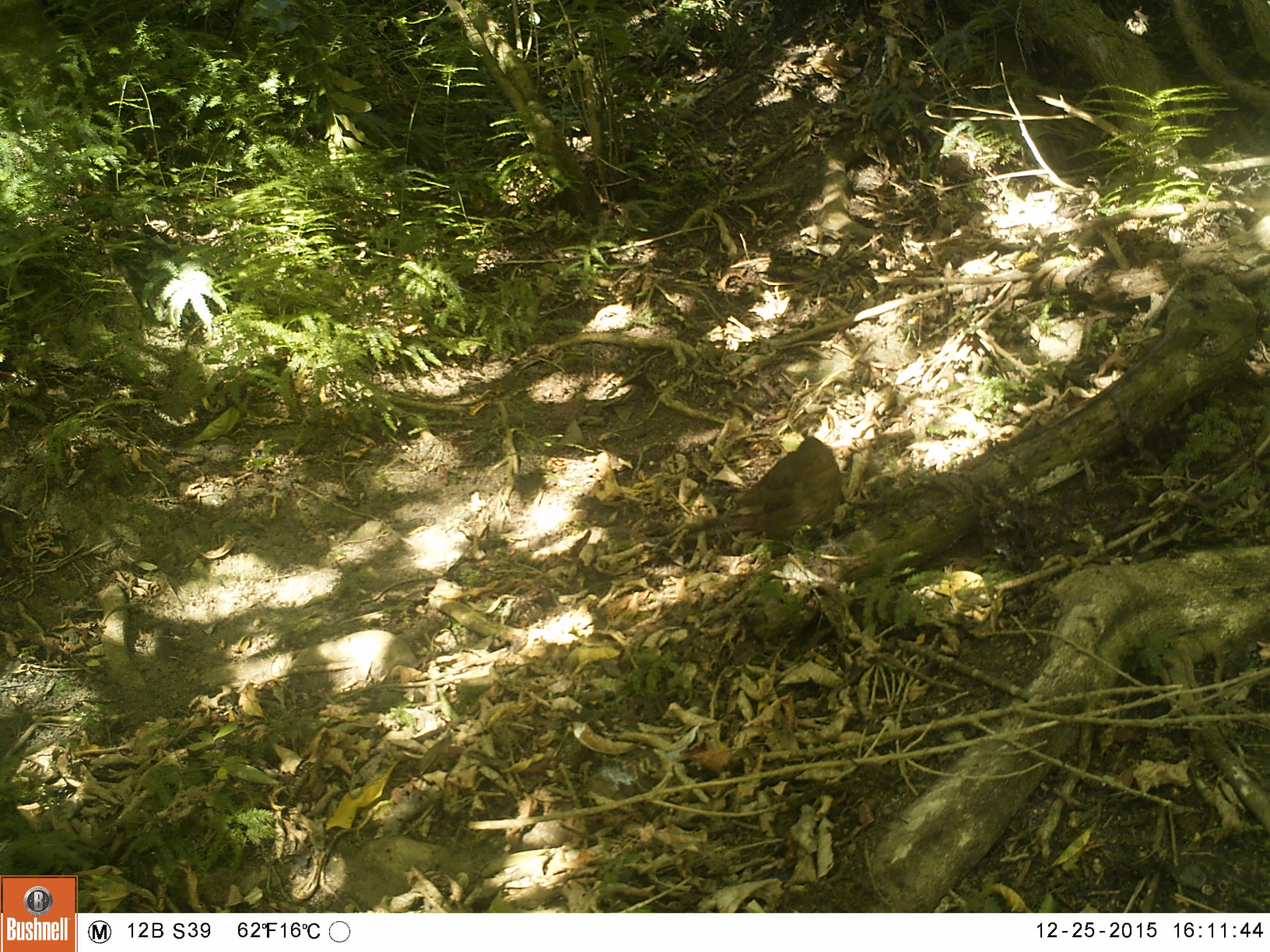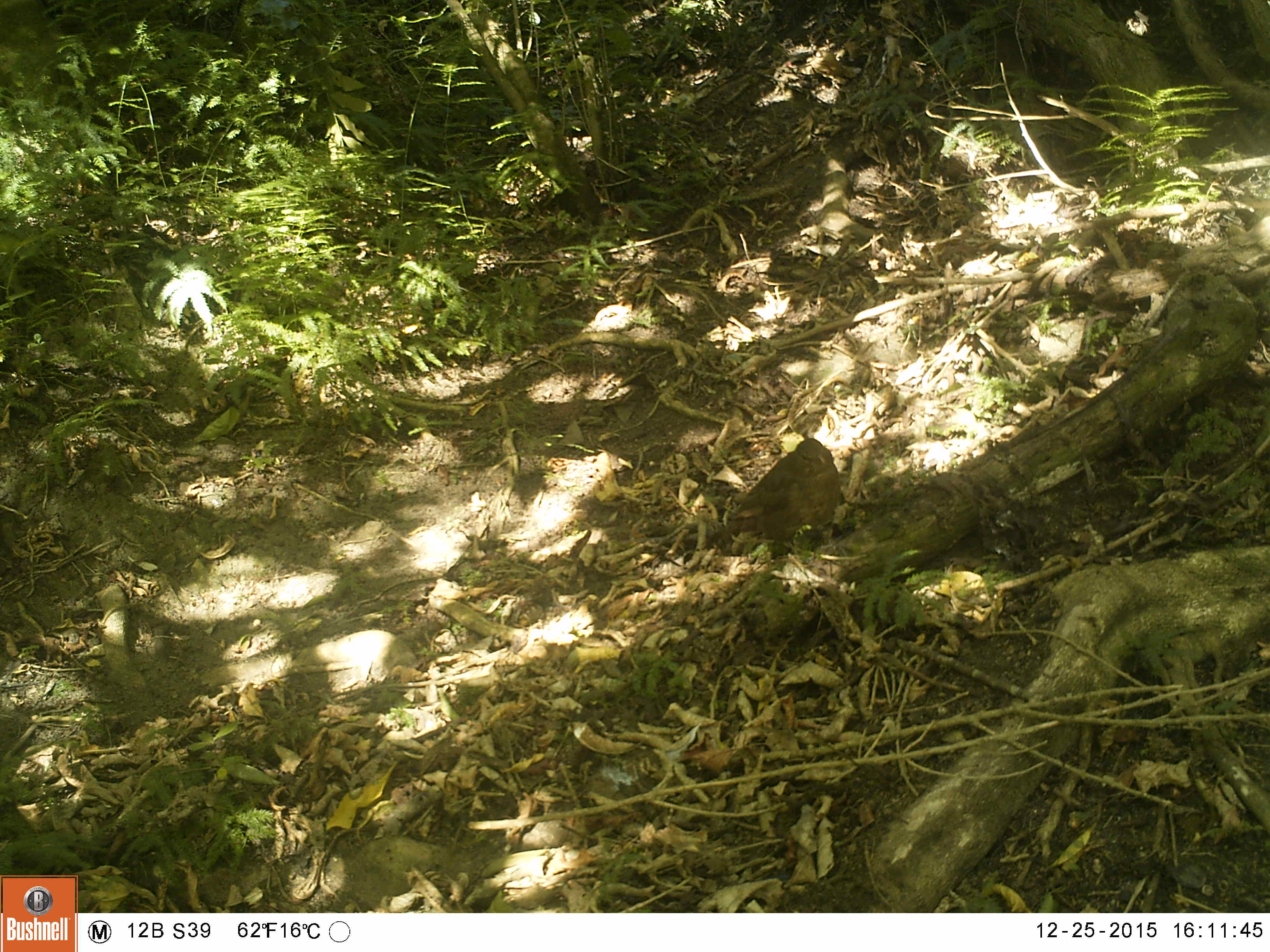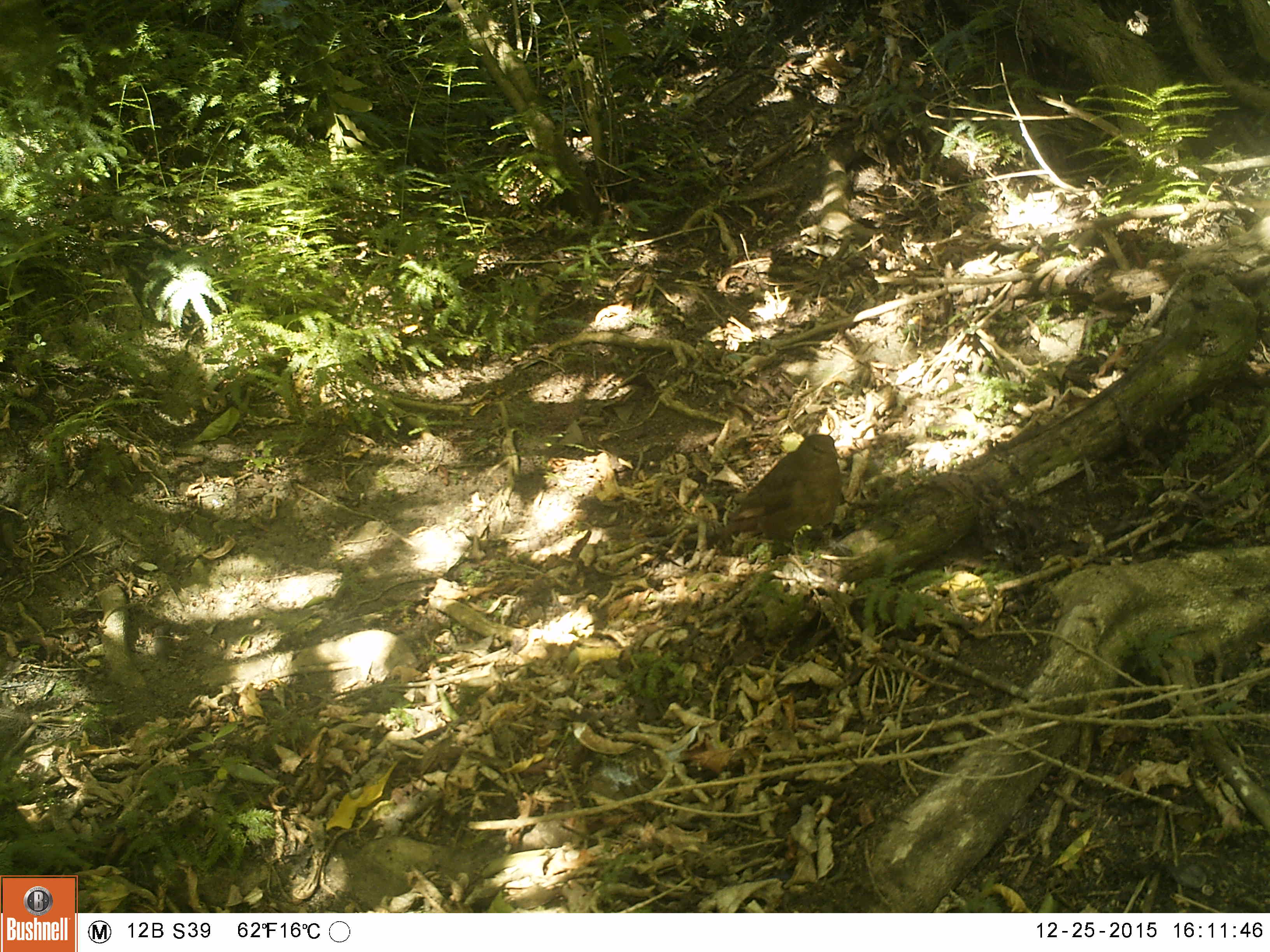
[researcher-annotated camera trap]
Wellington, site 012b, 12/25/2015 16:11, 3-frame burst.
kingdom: Animalia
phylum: Chordata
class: Aves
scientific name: Aves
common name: bird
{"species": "bird (Aves)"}